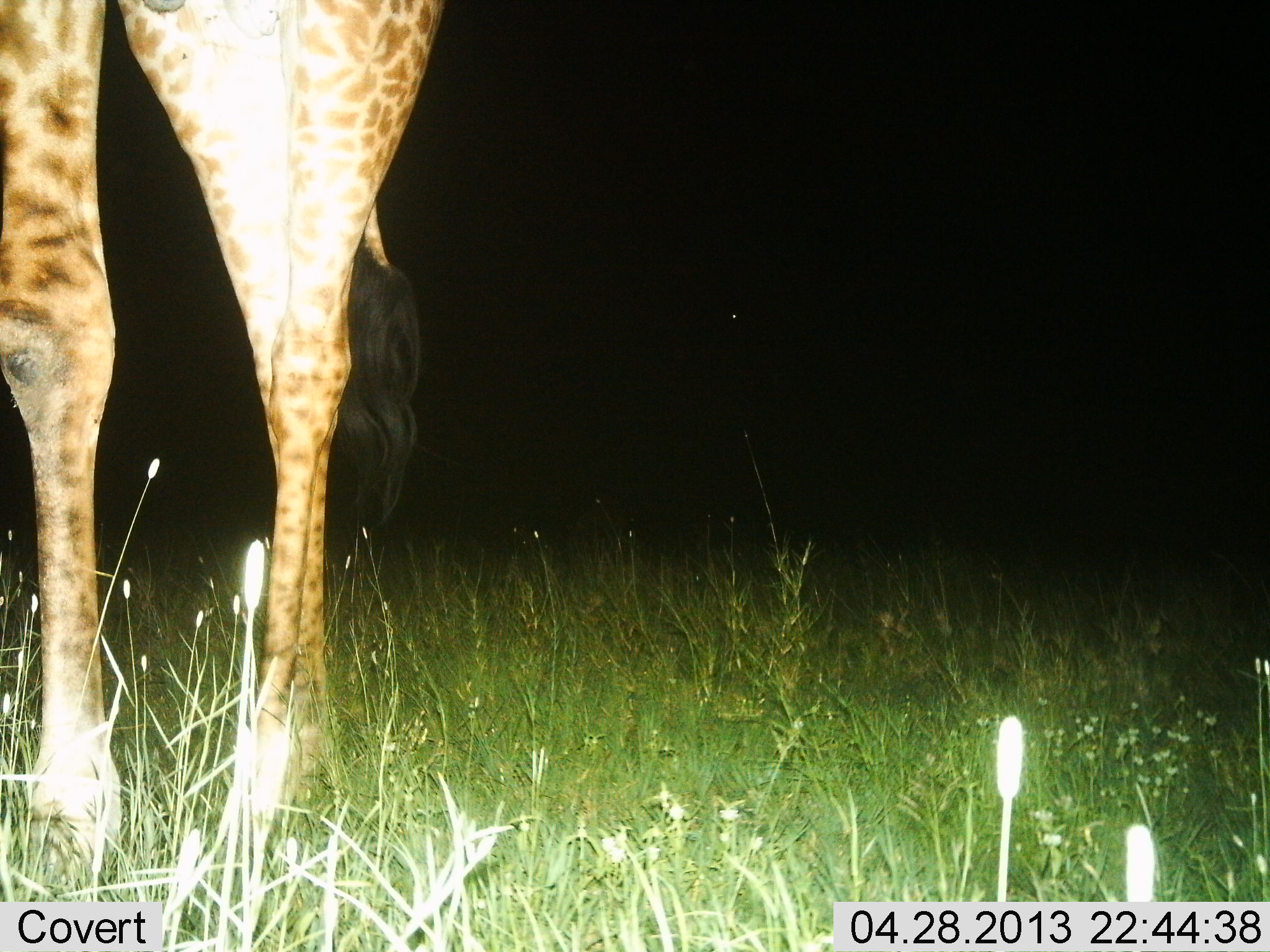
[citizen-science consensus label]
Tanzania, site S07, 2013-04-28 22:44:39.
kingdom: Animalia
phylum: Chordata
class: Mammalia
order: Artiodactyla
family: Giraffidae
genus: Giraffa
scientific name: Giraffa camelopardalis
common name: giraffe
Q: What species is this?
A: Giraffe (Giraffa camelopardalis).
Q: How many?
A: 1.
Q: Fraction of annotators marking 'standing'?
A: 97%.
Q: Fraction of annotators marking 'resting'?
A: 0%.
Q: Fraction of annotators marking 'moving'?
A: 3%.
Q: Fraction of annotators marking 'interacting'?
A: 0%.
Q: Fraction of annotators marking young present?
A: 0%.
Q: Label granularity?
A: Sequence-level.